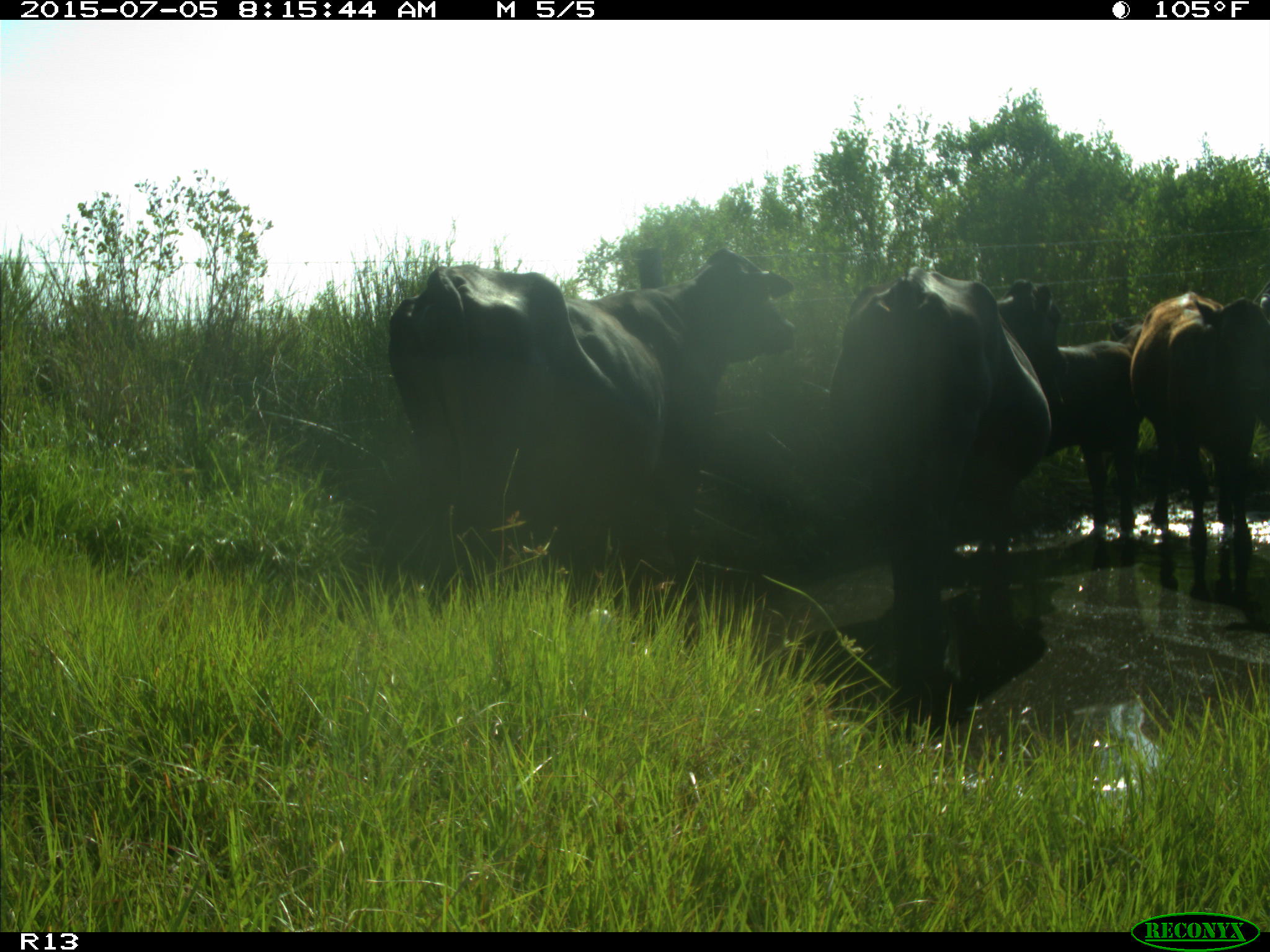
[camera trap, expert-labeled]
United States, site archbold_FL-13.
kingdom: Animalia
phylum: Chordata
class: Mammalia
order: Artiodactyla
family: Bovidae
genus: Bos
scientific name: Bos taurus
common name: domestic cow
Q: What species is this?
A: Bos taurus (domestic cow).